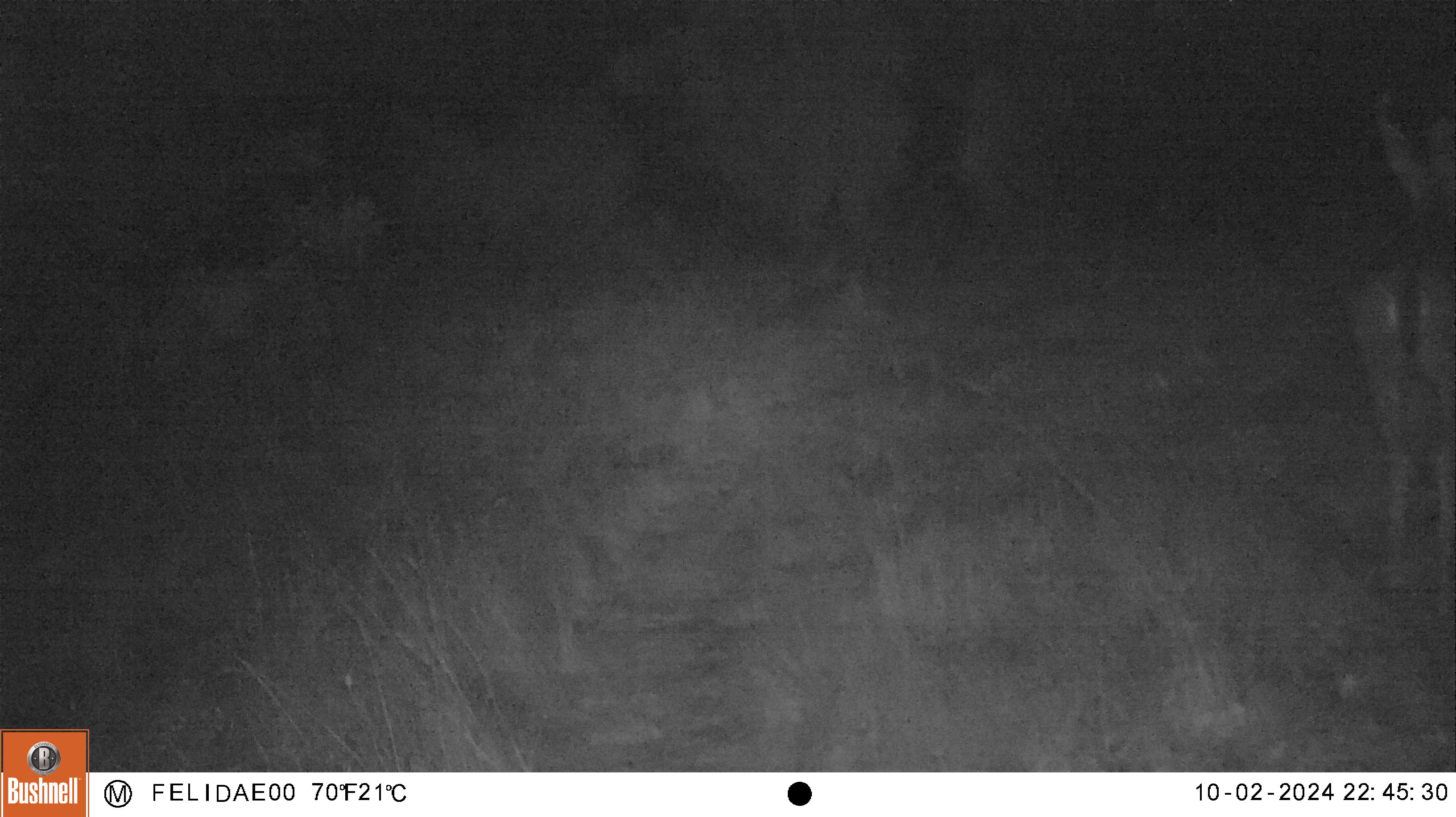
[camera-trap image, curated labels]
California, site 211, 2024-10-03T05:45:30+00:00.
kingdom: Animalia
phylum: Chordata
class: Mammalia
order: Artiodactyla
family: Cervidae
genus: Odocoileus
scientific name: Odocoileus hemionus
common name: mule deer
Mule deer (Odocoileus hemionus).